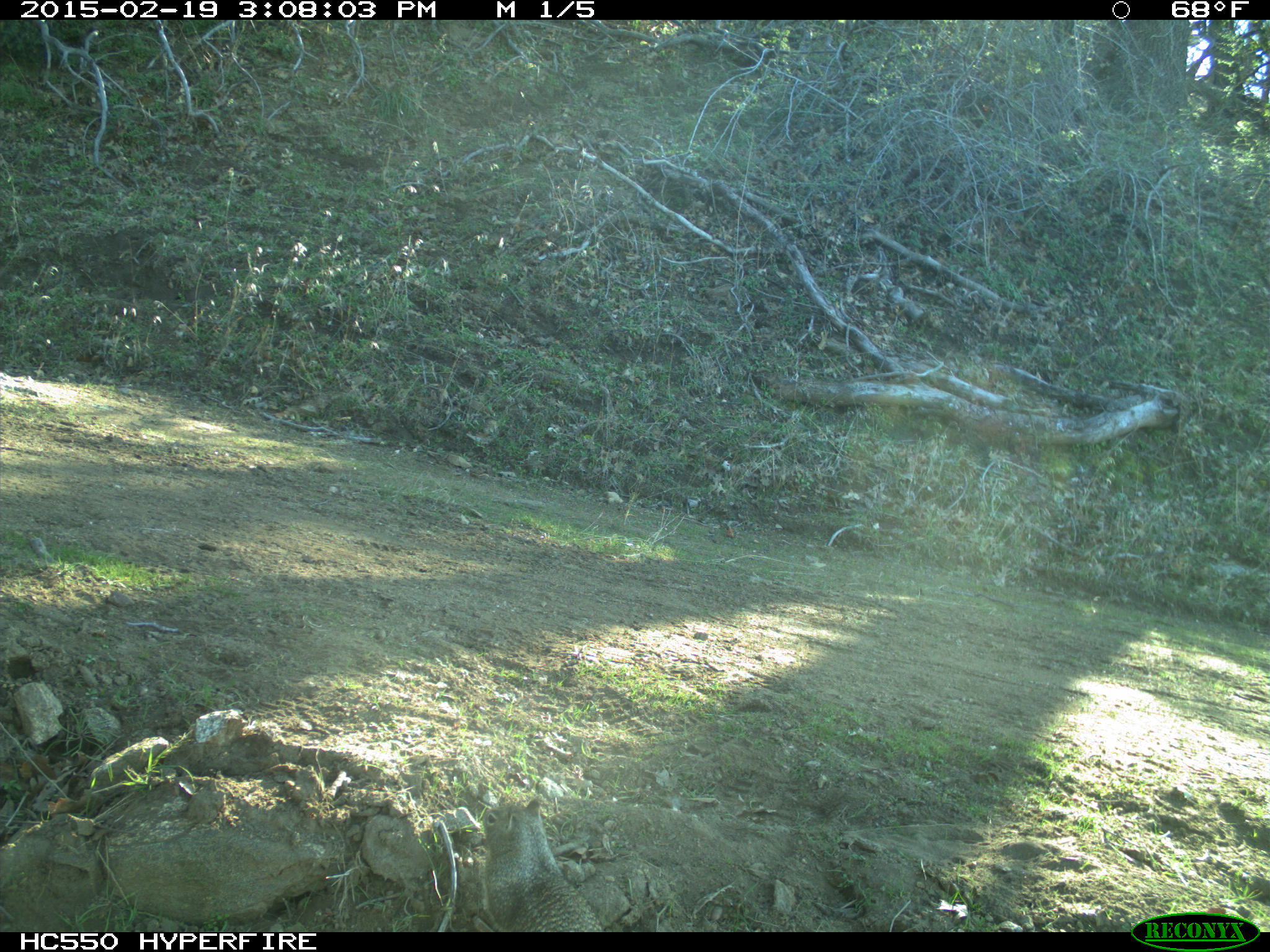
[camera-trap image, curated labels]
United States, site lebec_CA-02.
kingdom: Animalia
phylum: Chordata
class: Mammalia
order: Rodentia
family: Sciuridae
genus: Otospermophilus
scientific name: Otospermophilus beecheyi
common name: california ground squirrel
Otospermophilus beecheyi (california ground squirrel).